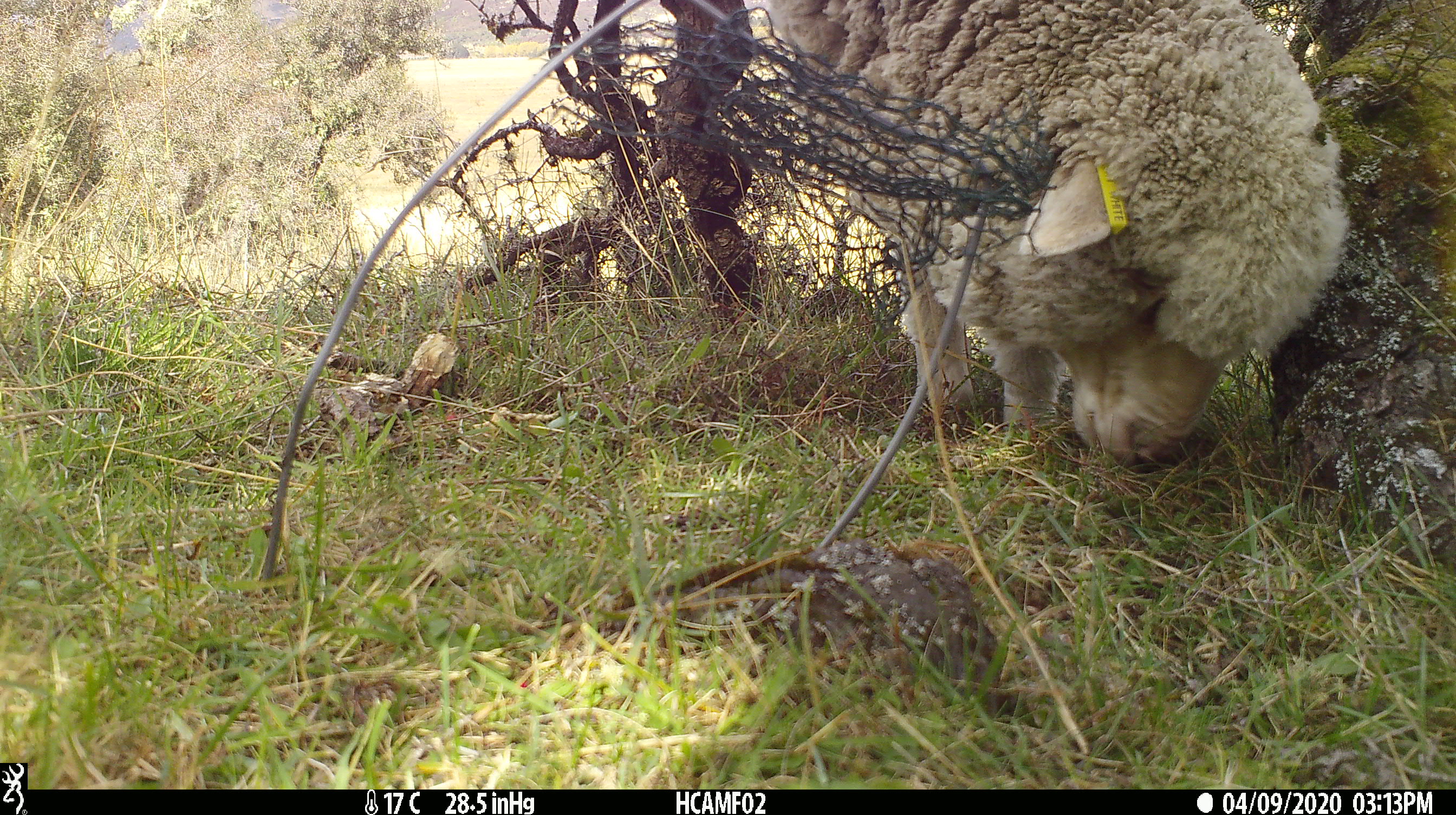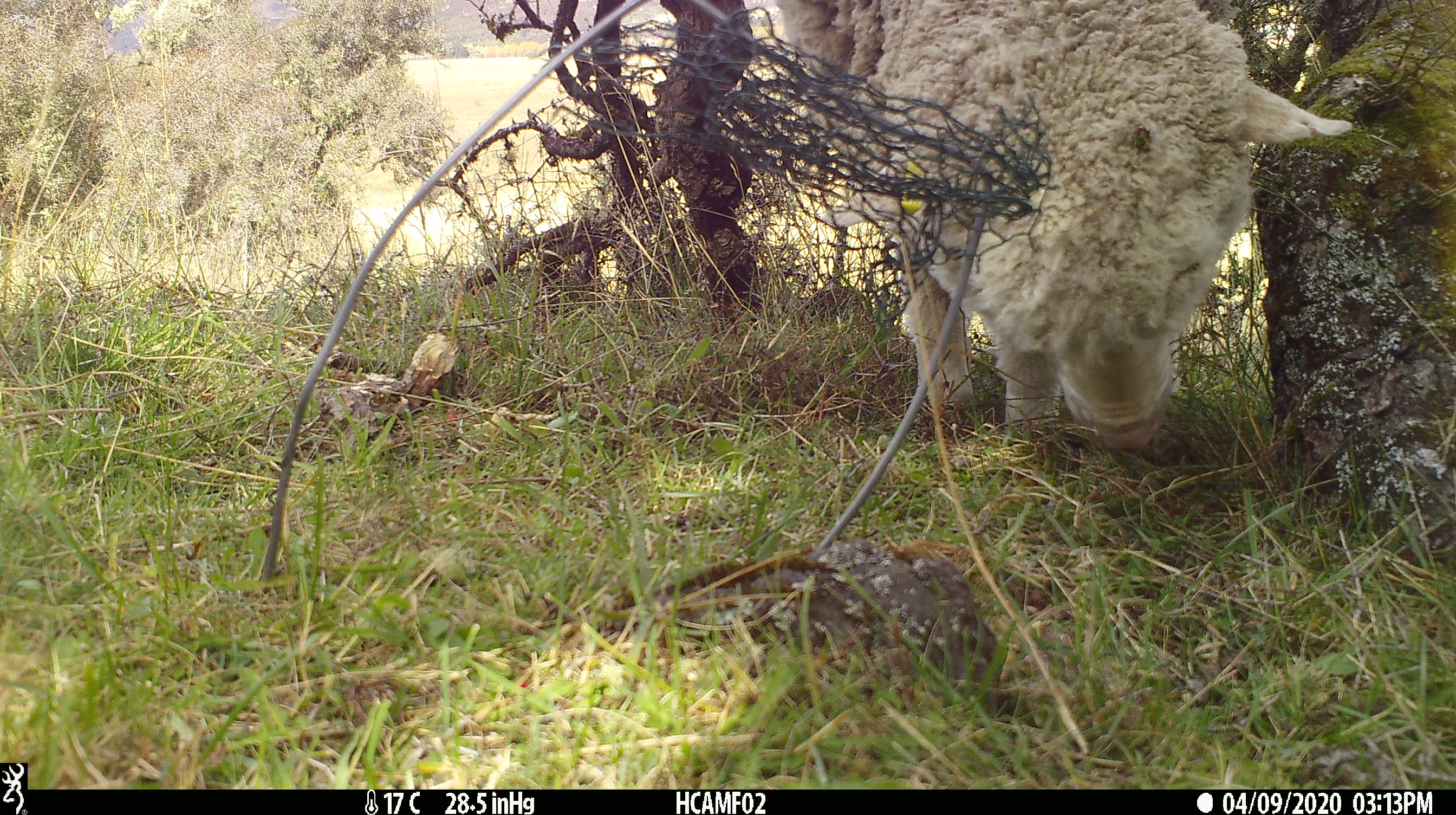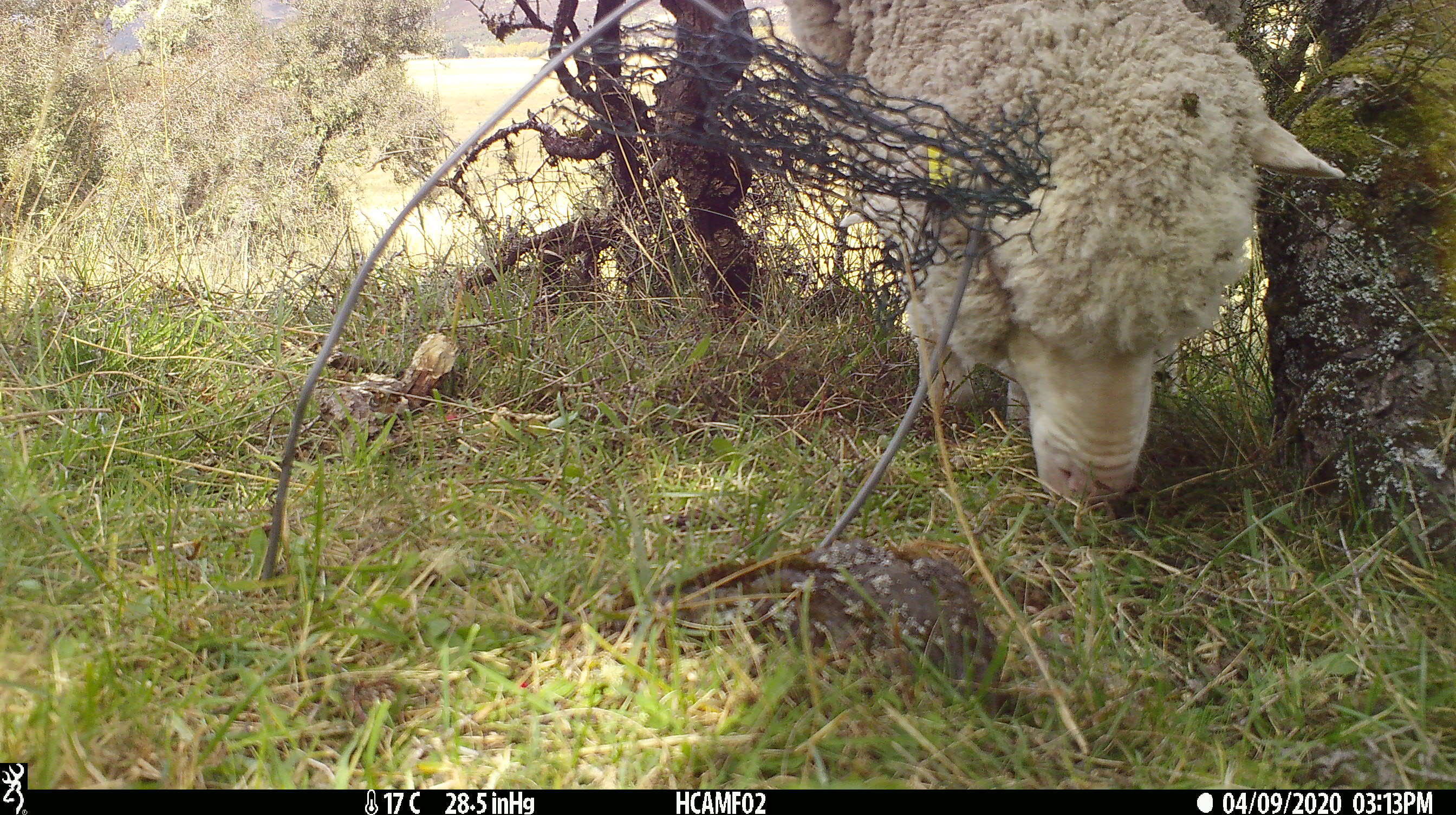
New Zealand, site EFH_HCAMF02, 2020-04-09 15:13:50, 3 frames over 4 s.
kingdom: Animalia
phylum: Chordata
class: Mammalia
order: Artiodactyla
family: Bovidae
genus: Ovis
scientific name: Ovis aries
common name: domestic sheep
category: sheep